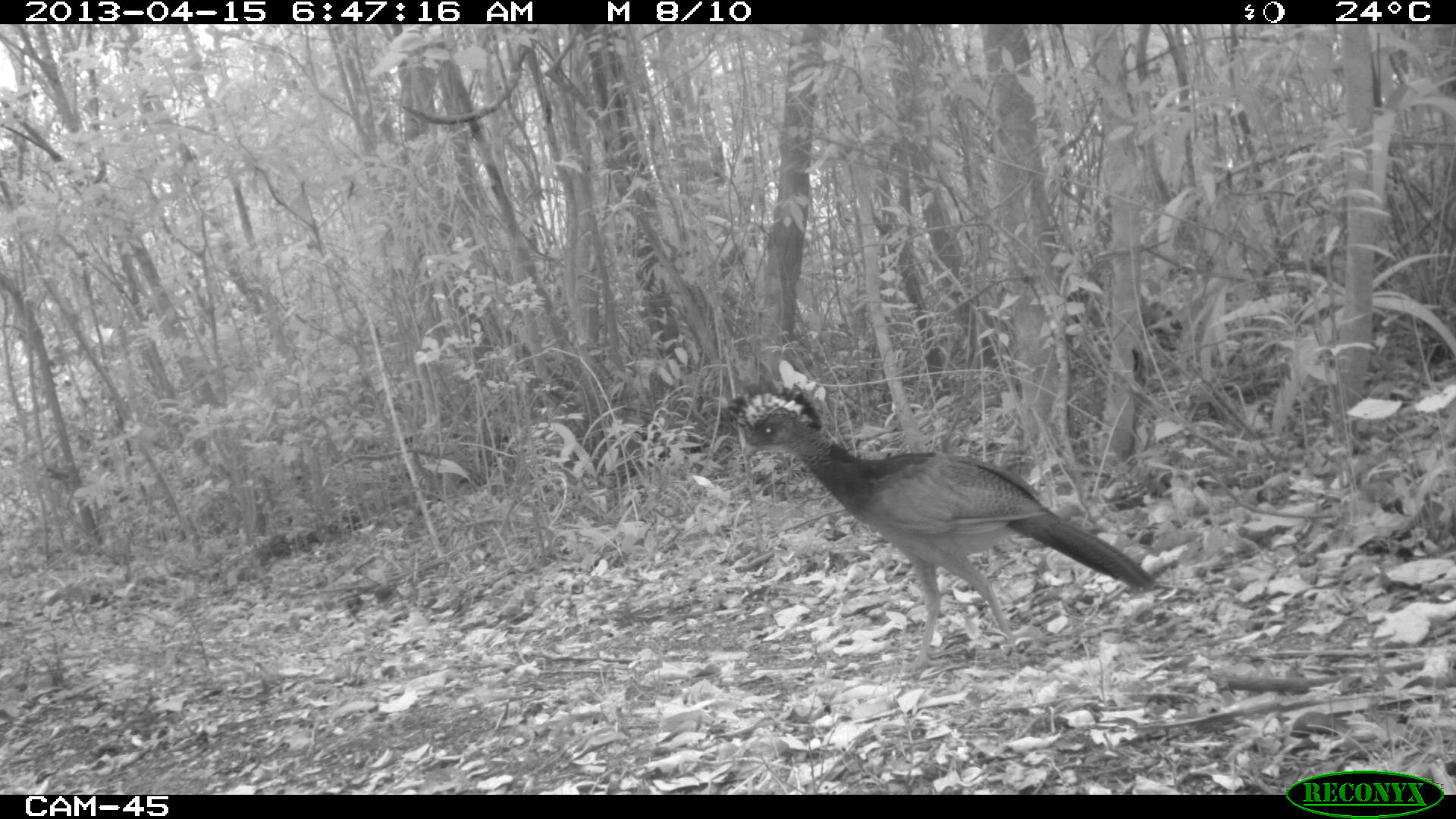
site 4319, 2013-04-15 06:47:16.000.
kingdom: Animalia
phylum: Chordata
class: Aves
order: Galliformes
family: Cracidae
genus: Crax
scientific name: Crax rubra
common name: great curassow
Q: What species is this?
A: Crax rubra (great curassow).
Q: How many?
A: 1.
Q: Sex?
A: Female.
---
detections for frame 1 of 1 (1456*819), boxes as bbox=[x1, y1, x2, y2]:
crax rubra: bbox=[711, 381, 1160, 686]